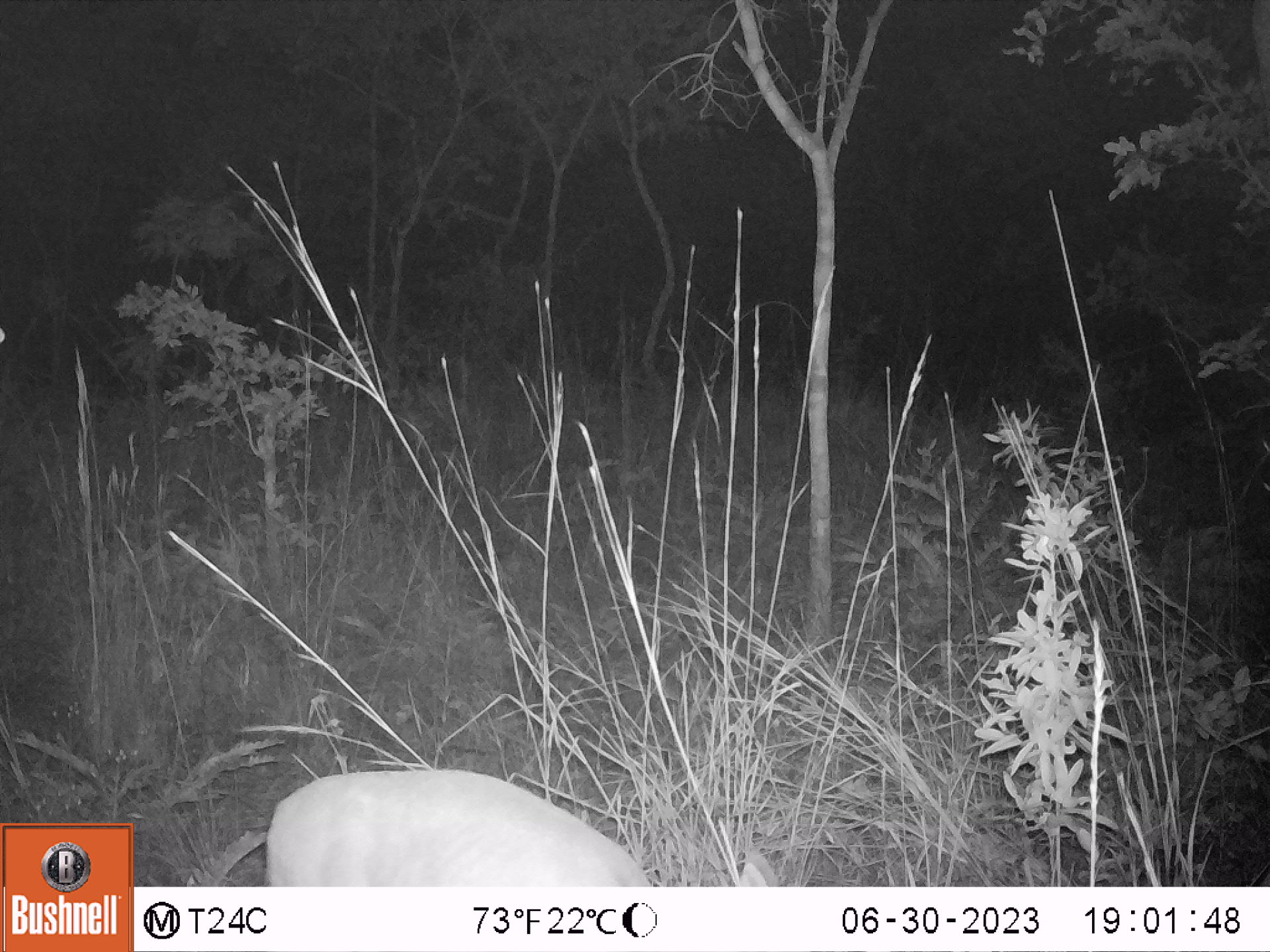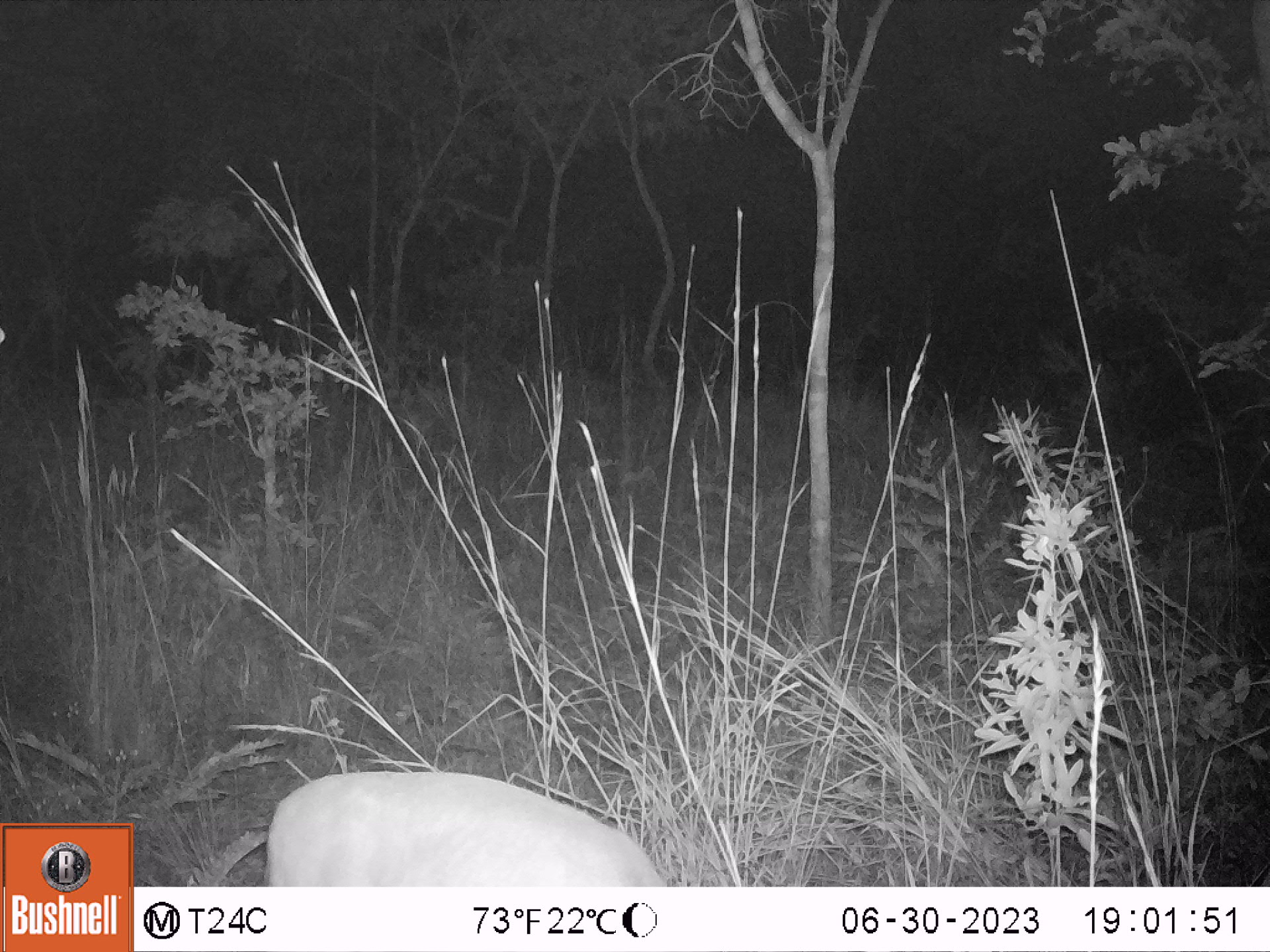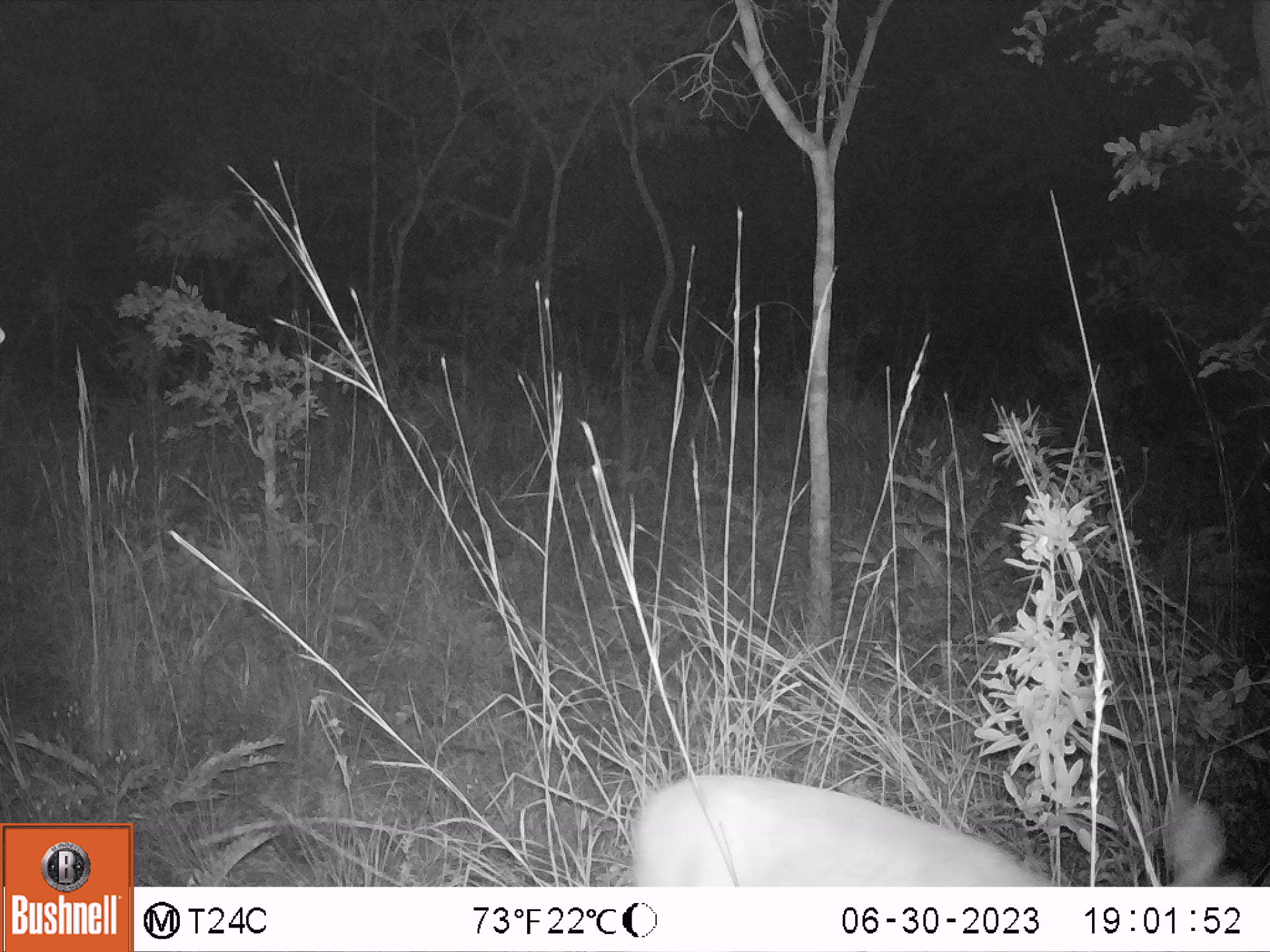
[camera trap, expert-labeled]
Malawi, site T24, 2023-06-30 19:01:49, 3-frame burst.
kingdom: Animalia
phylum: Chordata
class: Mammalia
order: Artiodactyla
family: Bovidae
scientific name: Antilopinae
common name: small antelope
Small antelope (Antilopinae), count 1.